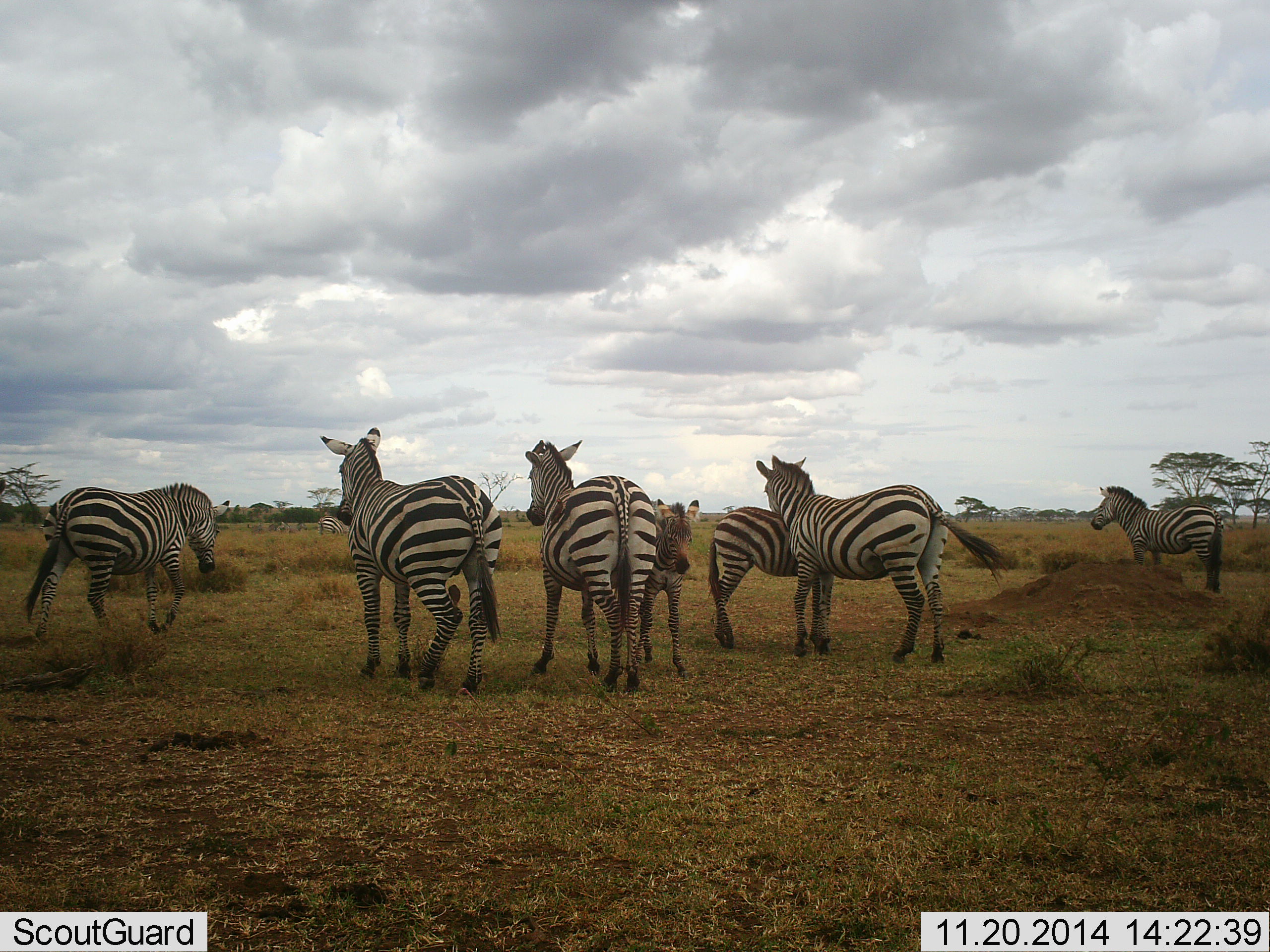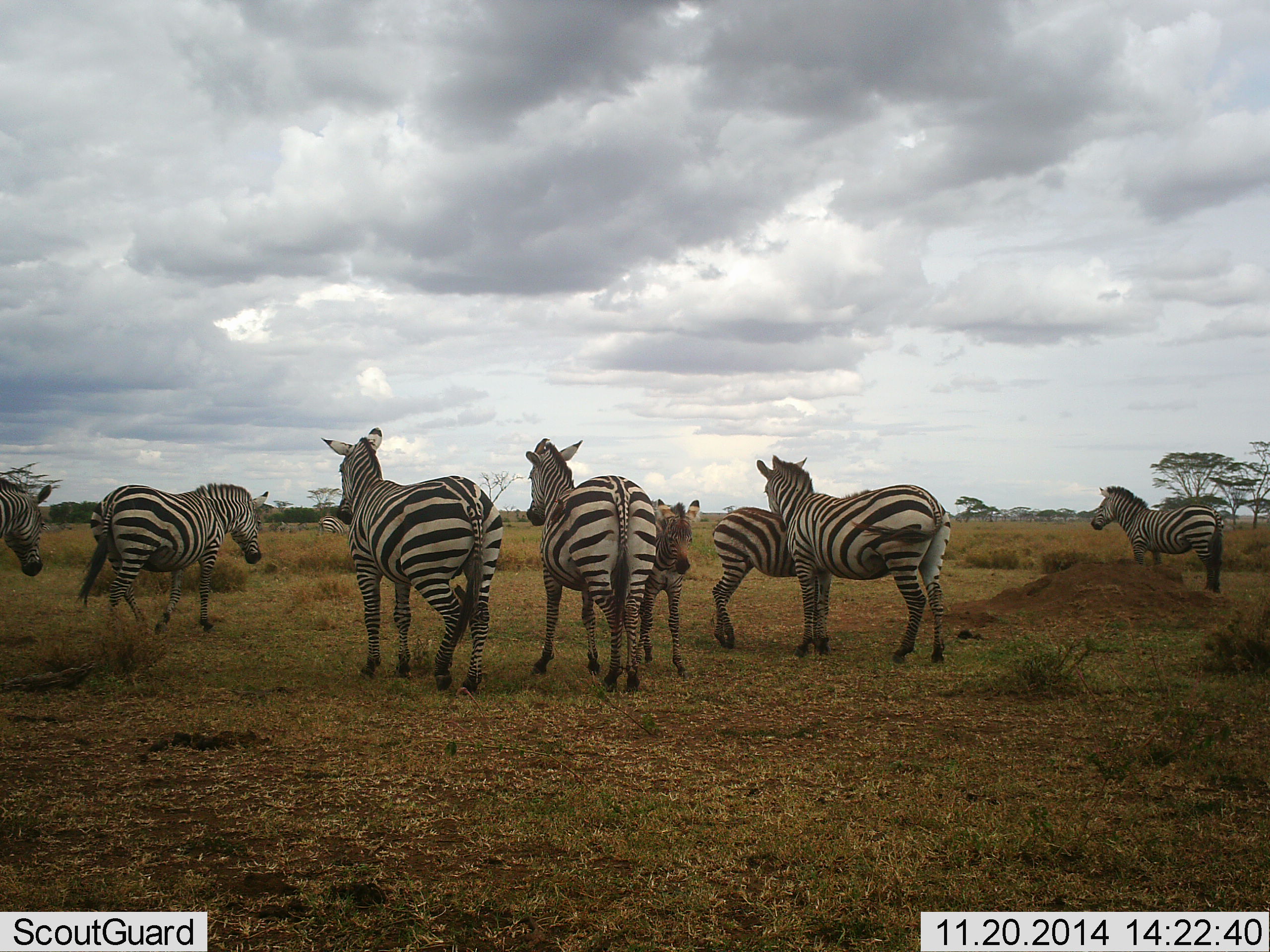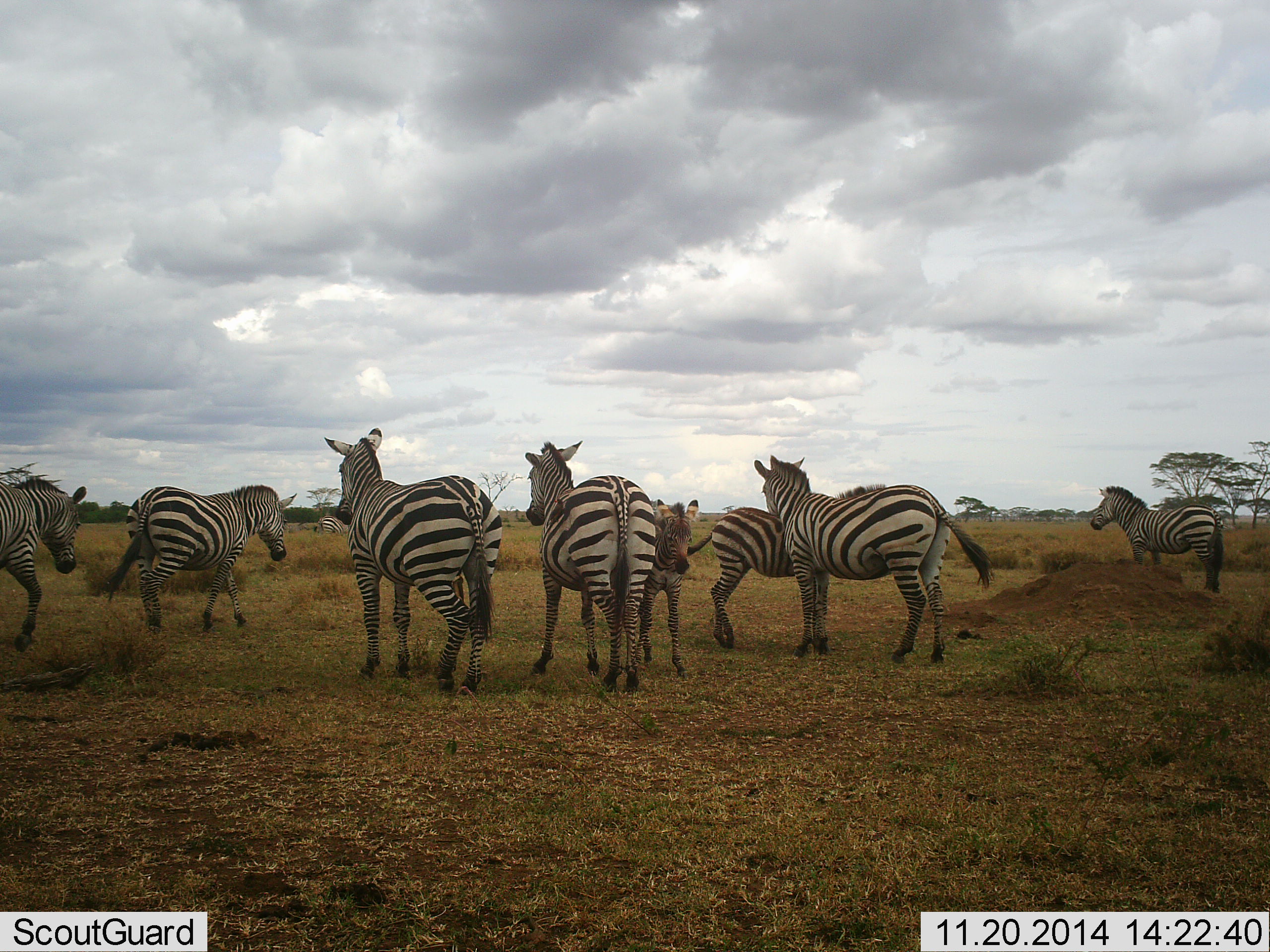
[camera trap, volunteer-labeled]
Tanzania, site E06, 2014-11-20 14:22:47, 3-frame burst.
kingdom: Animalia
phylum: Chordata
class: Mammalia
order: Perissodactyla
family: Equidae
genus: Equus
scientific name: Equus quagga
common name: plains zebra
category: zebra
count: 9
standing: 90%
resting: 10%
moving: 70%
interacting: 10%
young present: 80%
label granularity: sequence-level